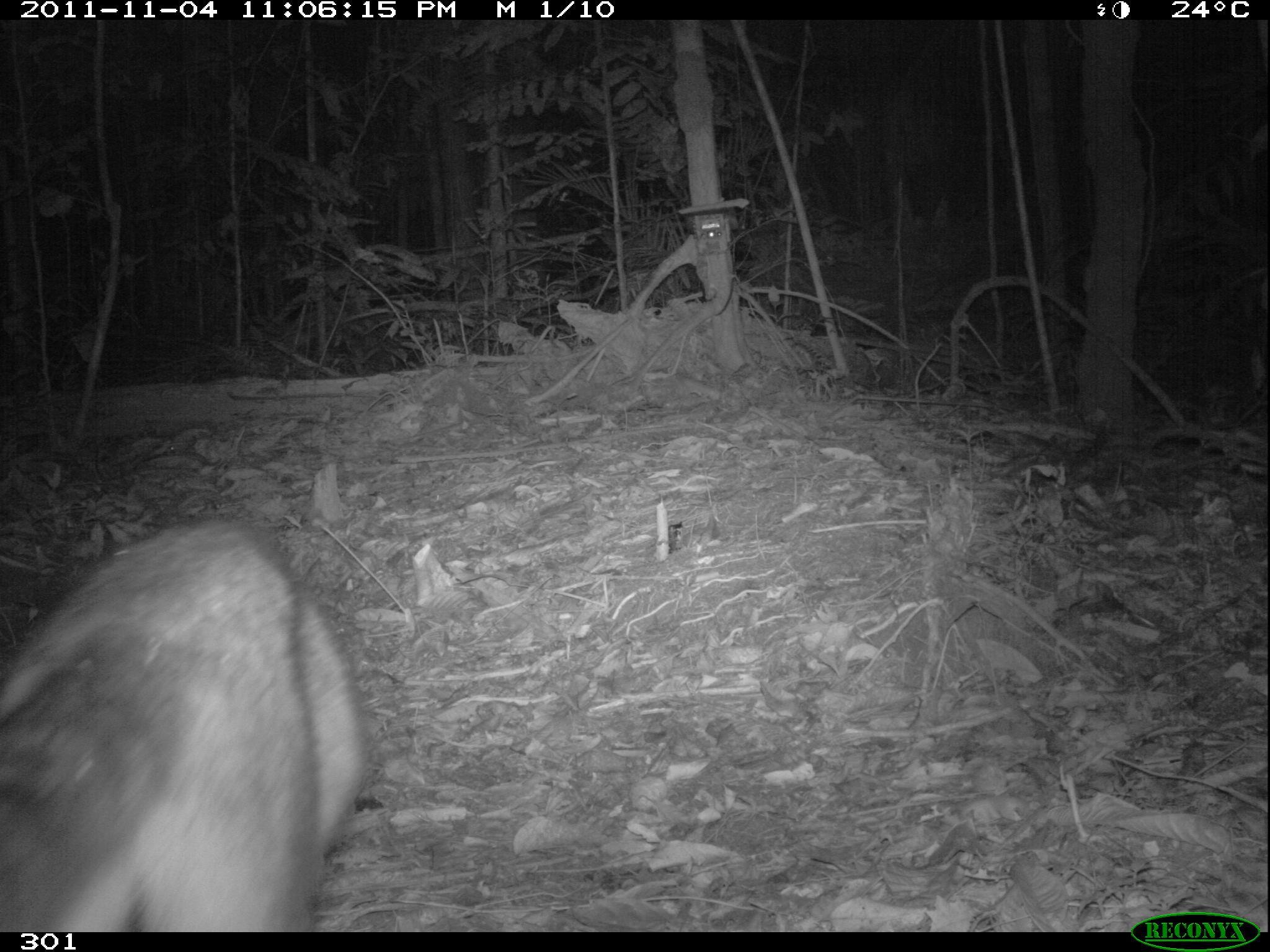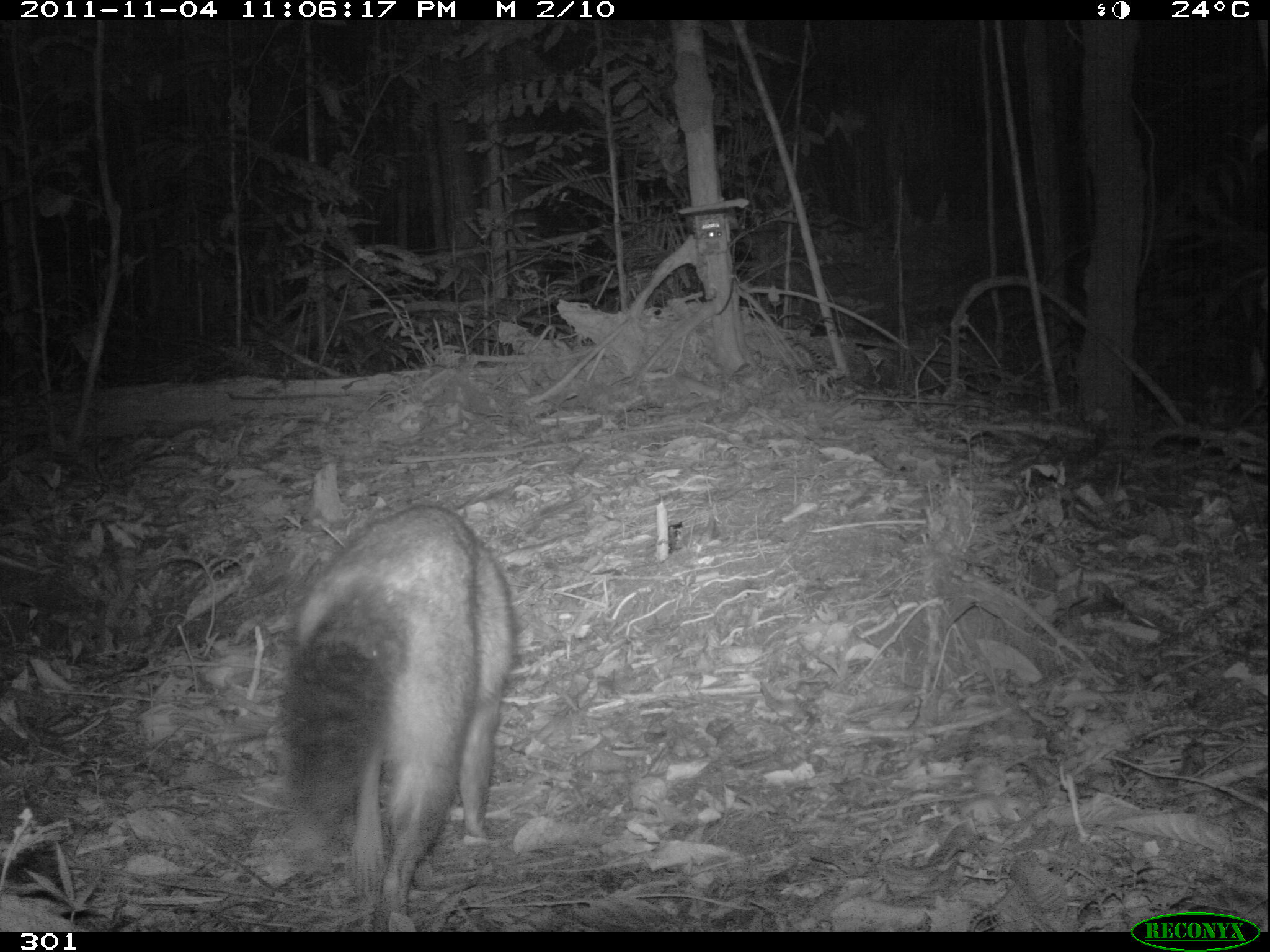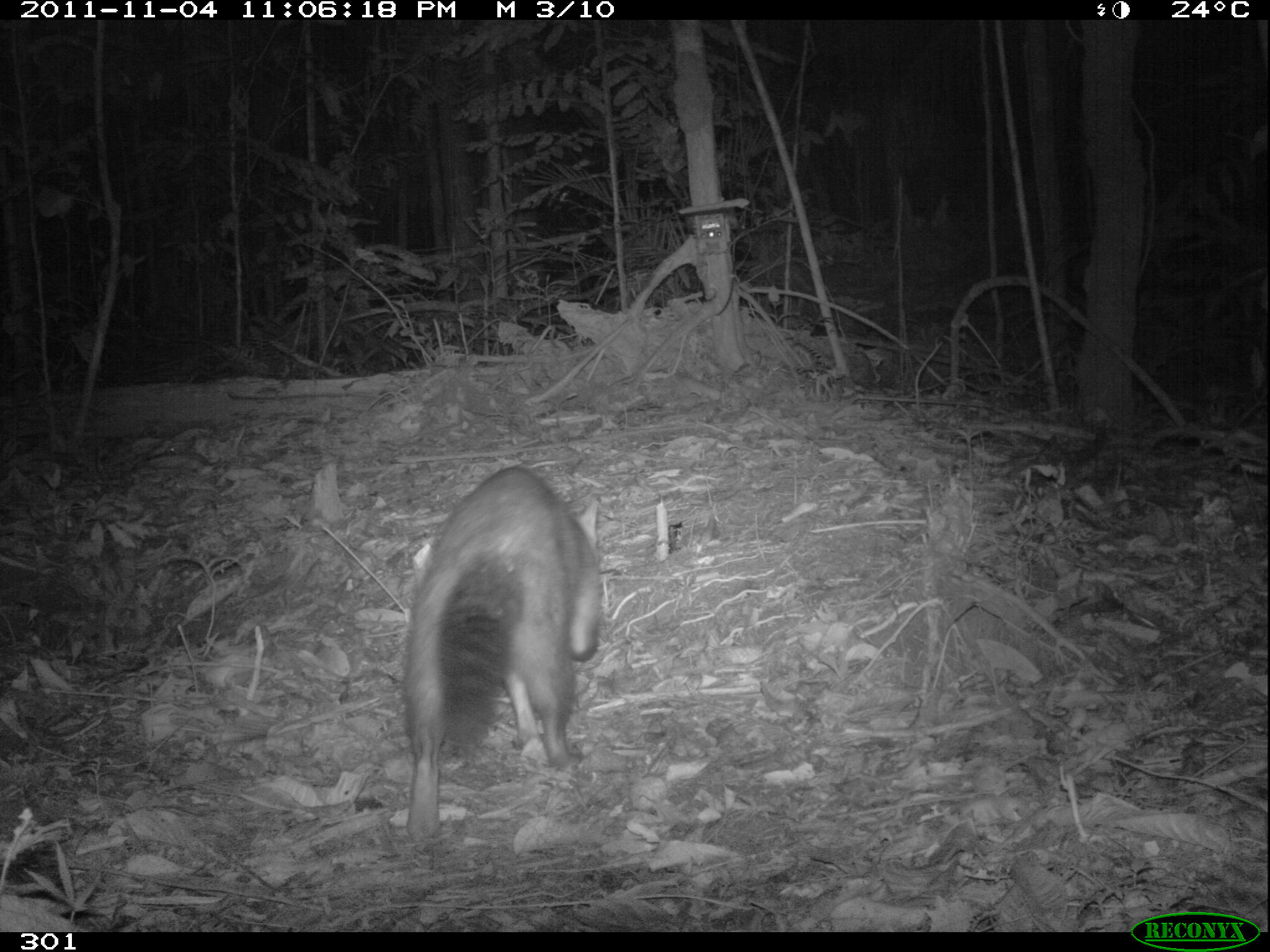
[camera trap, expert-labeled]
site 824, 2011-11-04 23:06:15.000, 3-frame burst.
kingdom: Animalia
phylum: Chordata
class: Mammalia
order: Carnivora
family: Canidae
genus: Atelocynus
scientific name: Atelocynus microtis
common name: short-eared dog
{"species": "Atelocynus microtis (short-eared dog)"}